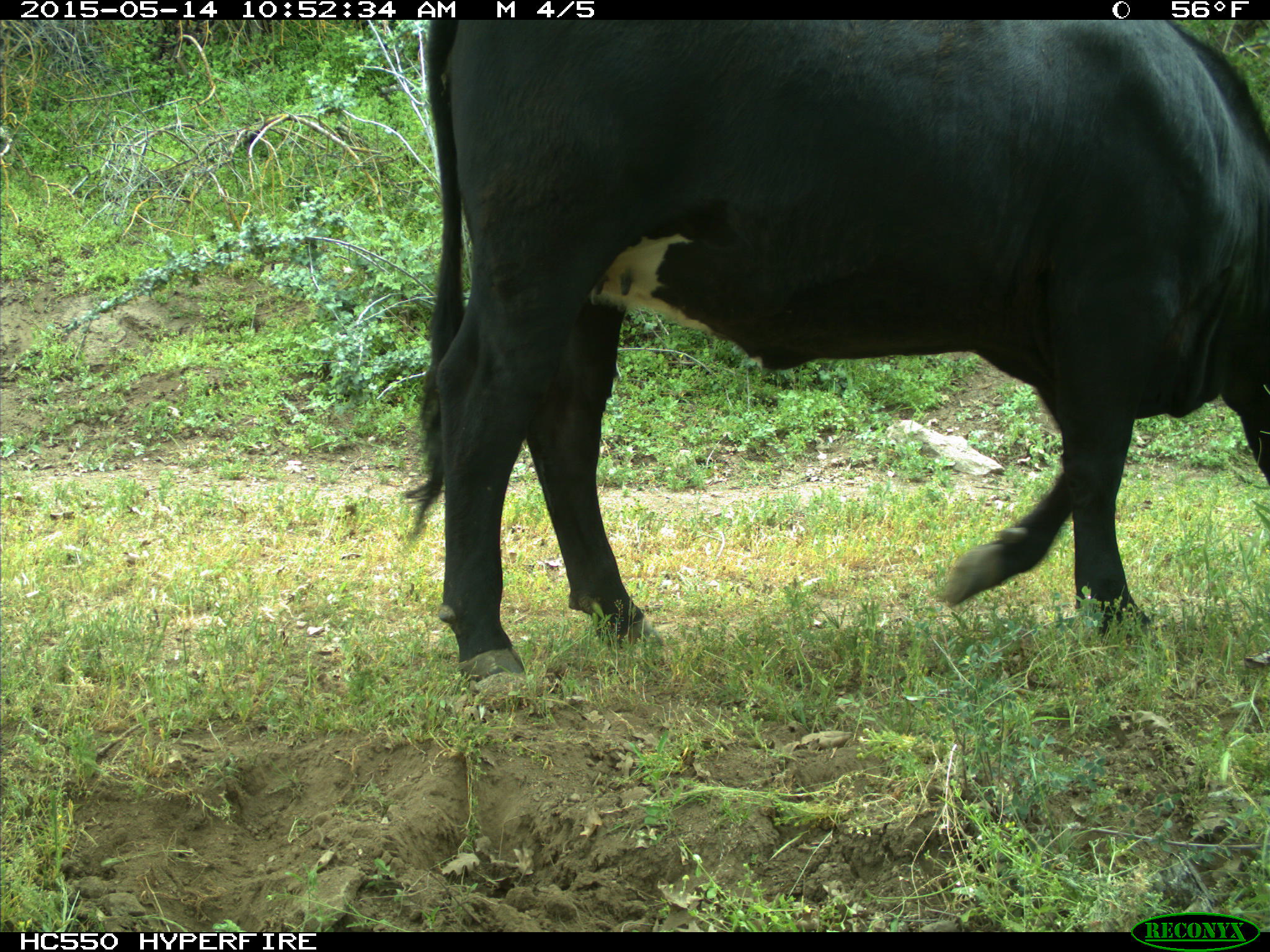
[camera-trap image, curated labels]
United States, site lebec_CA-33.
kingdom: Animalia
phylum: Chordata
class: Mammalia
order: Artiodactyla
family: Bovidae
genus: Bos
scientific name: Bos taurus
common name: domestic cow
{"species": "Bos taurus (domestic cow)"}